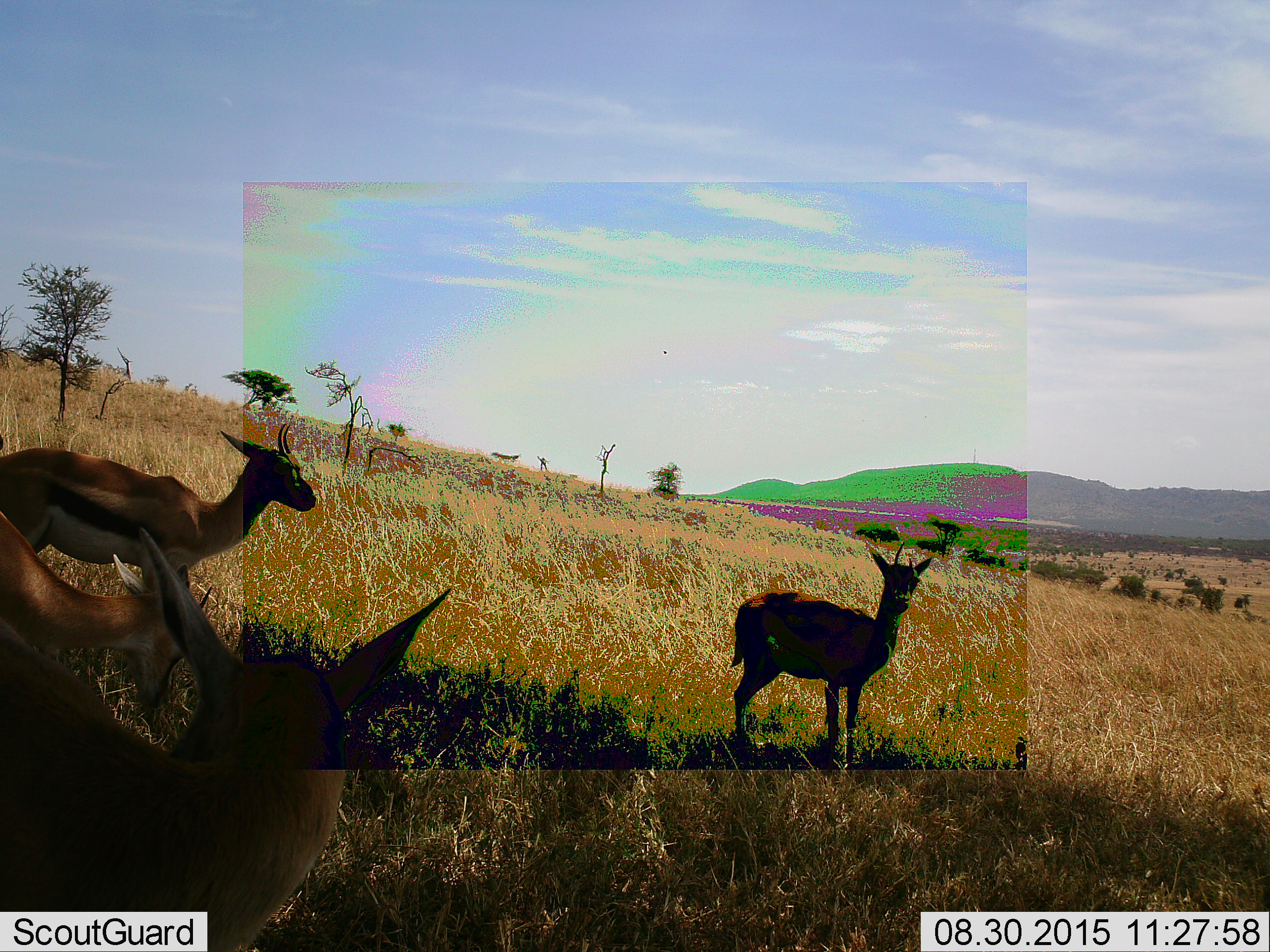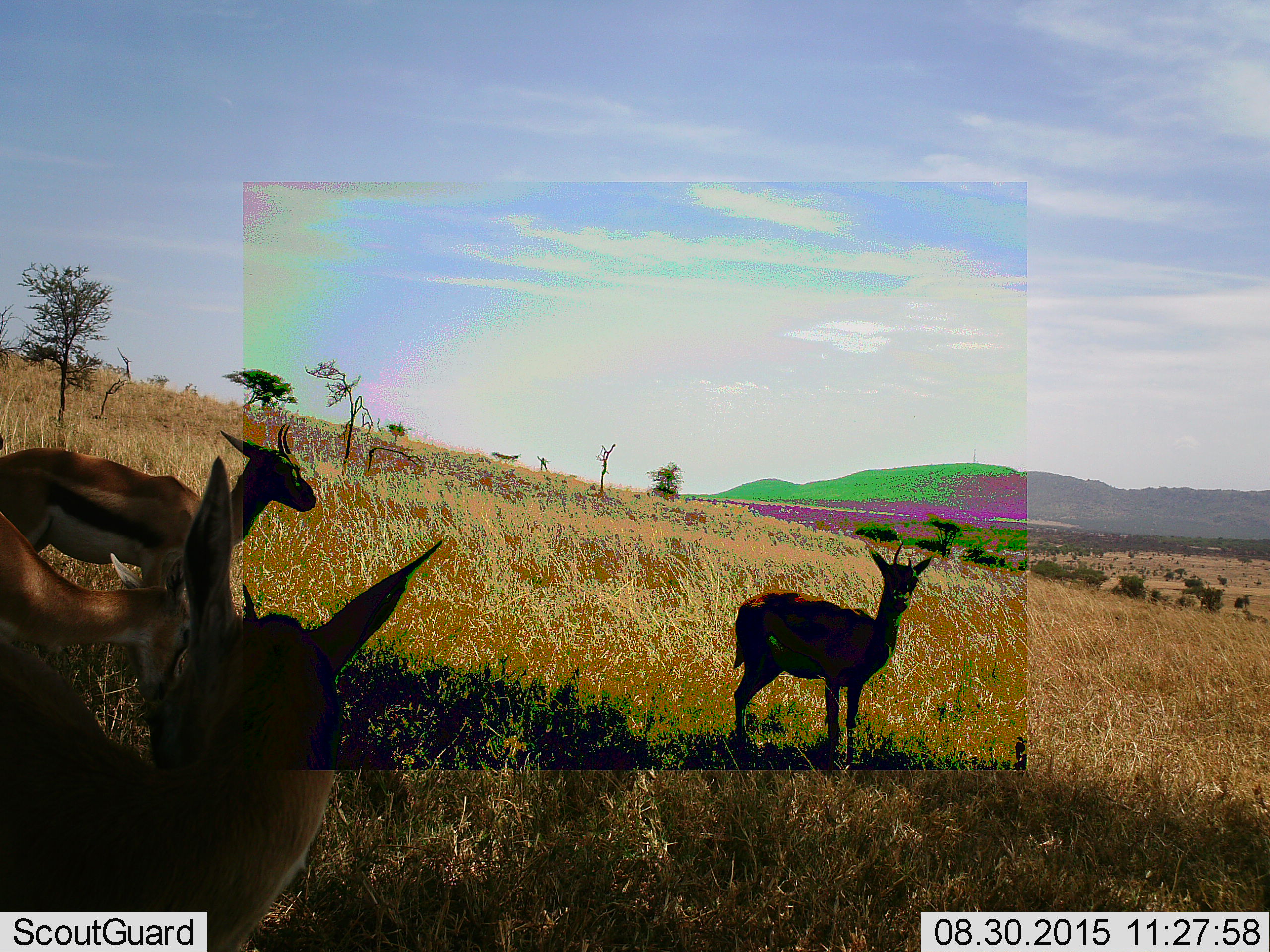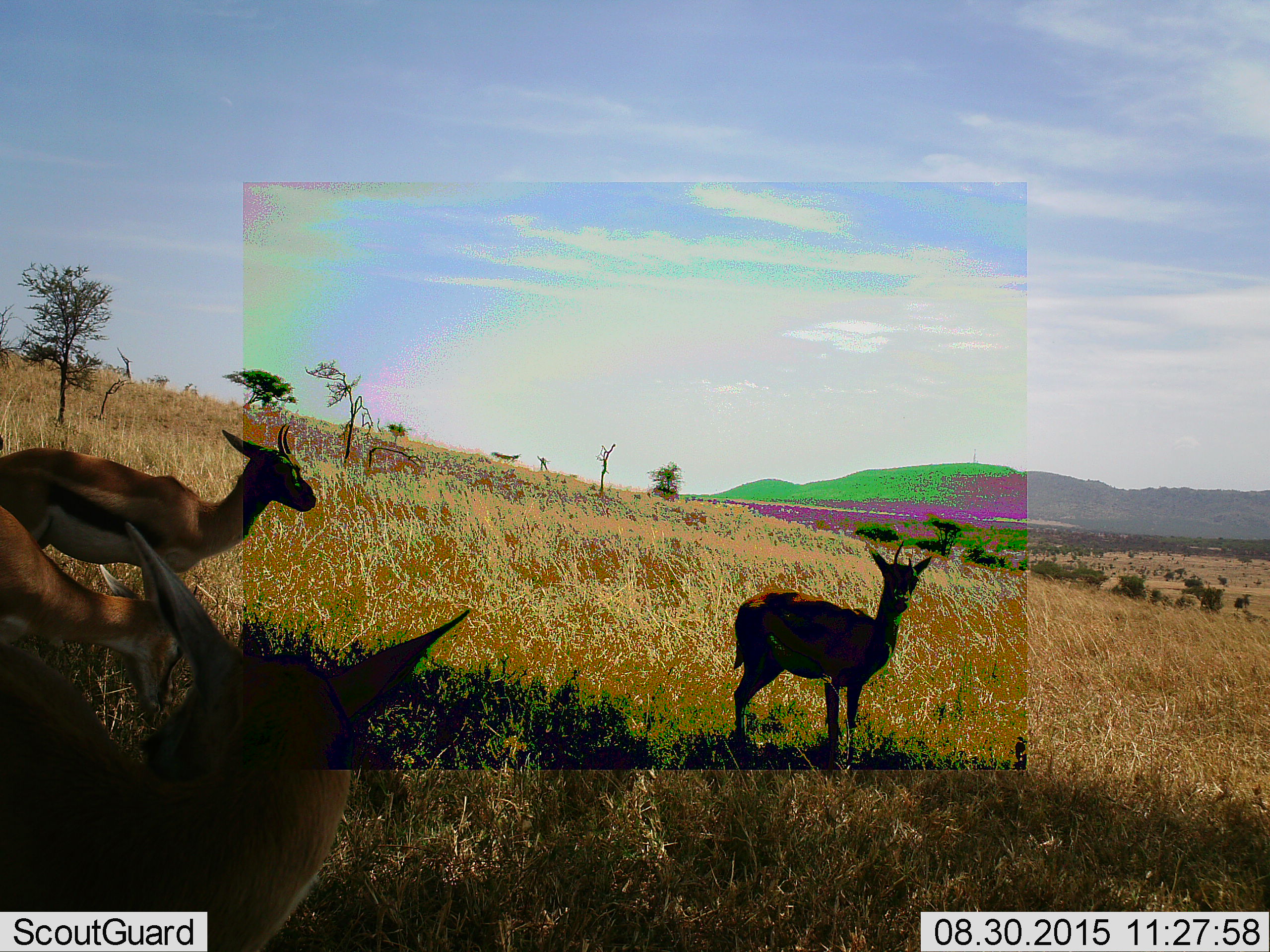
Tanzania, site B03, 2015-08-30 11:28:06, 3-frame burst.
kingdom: Animalia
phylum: Chordata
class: Mammalia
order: Artiodactyla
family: Bovidae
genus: Eudorcas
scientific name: Eudorcas thomsonii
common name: thomson's gazelle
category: gazellethomsons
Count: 4.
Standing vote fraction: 100%.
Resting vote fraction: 0%.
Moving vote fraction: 0%.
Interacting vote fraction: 0%.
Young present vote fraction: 10%.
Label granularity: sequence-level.